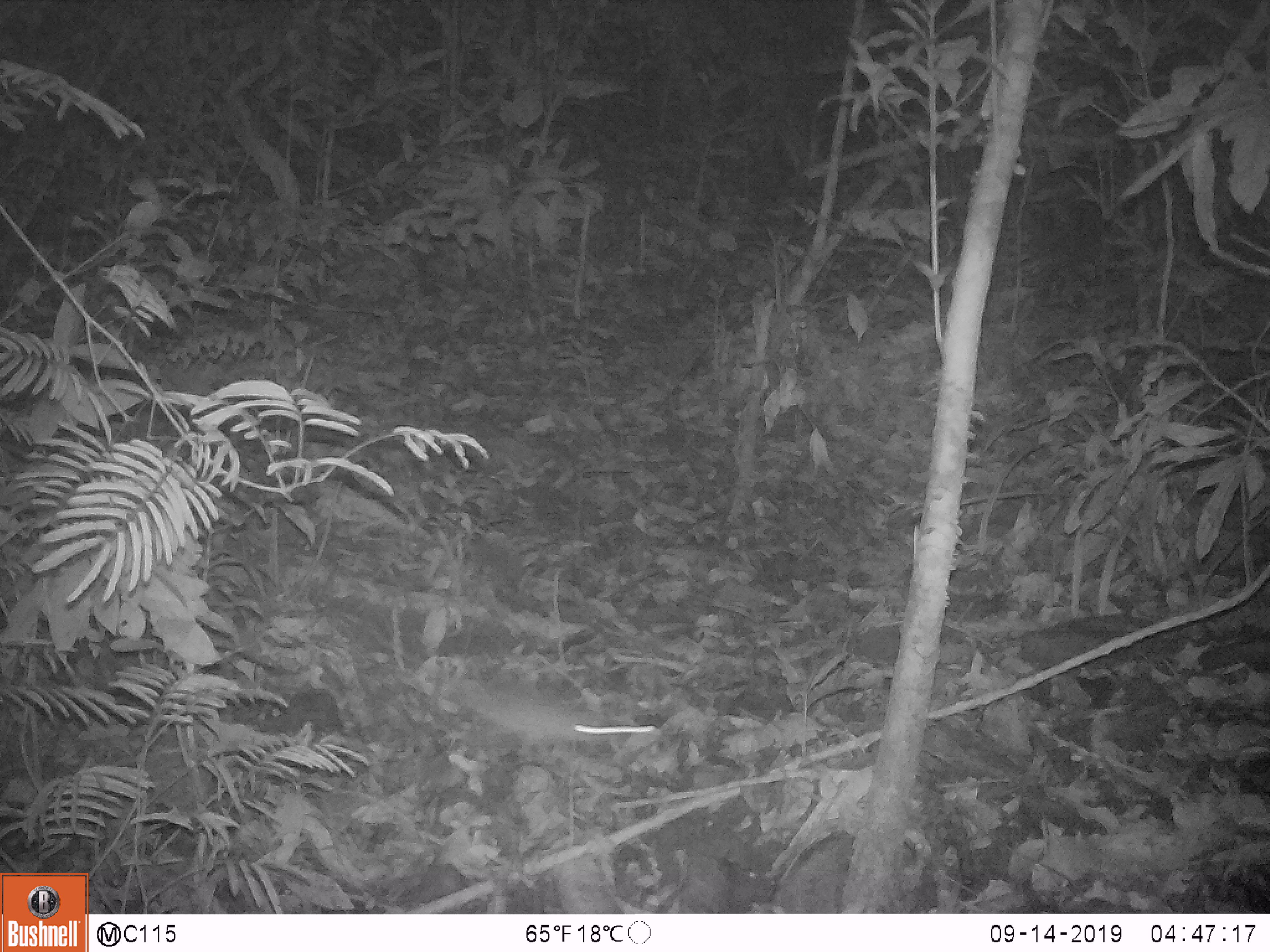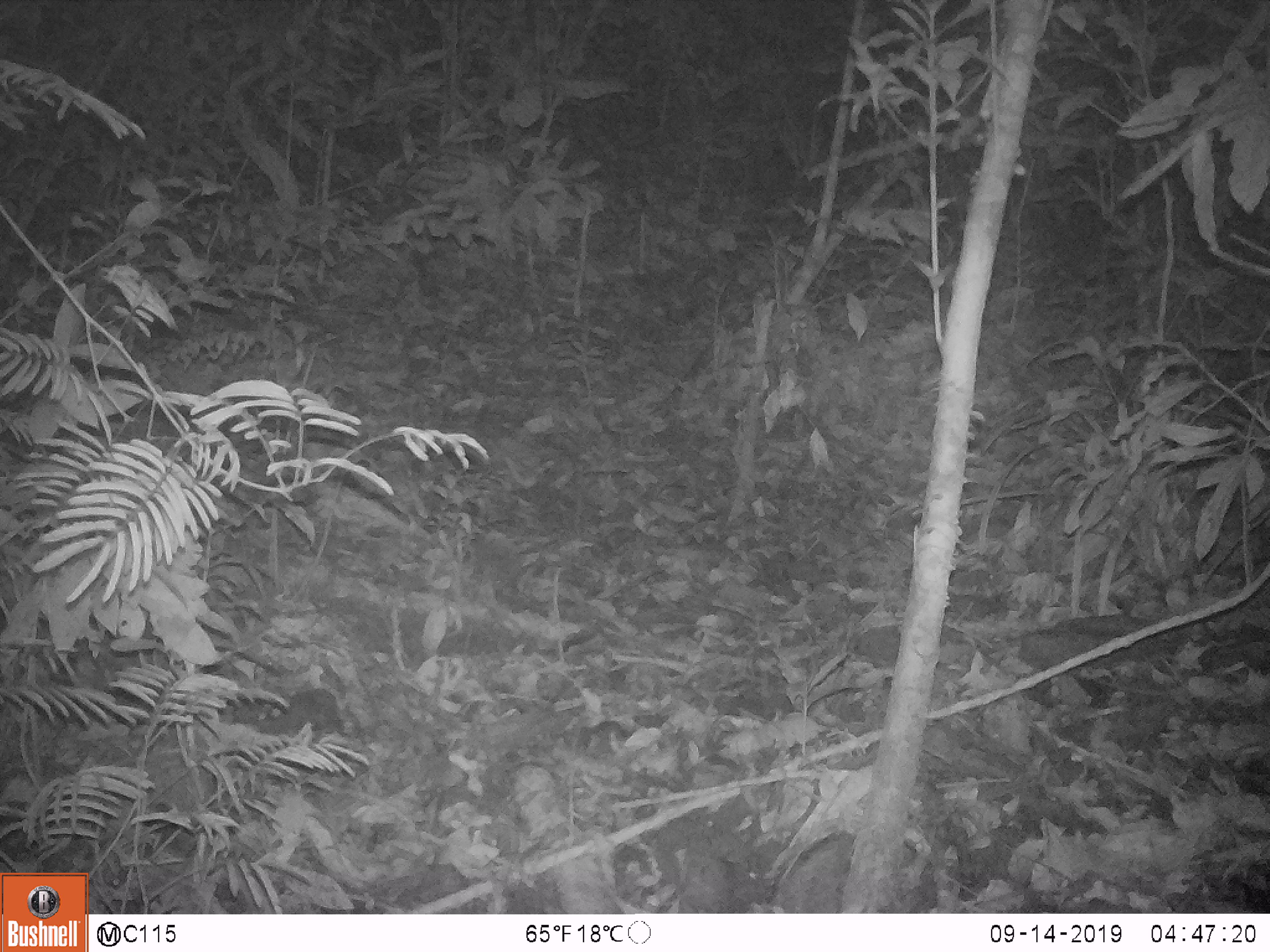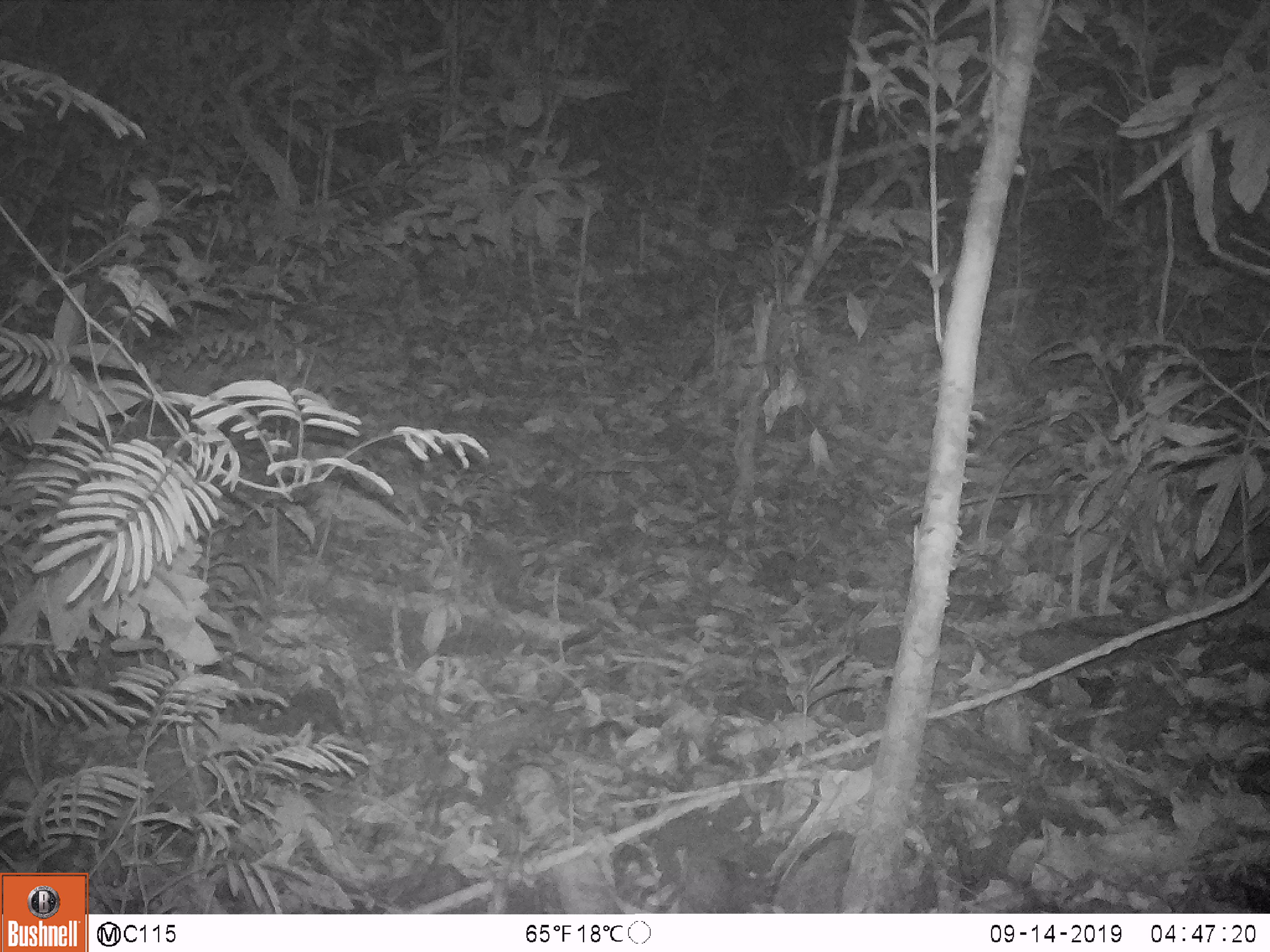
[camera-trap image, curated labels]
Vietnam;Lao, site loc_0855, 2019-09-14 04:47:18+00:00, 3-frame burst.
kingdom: Animalia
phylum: Chordata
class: Mammalia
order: Rodentia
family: Muridae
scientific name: Muridae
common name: old-world mice and rats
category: unidentified murid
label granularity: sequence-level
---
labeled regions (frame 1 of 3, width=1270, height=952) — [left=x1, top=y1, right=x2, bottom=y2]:
unidentified murid: [left=450, top=676, right=656, bottom=764]